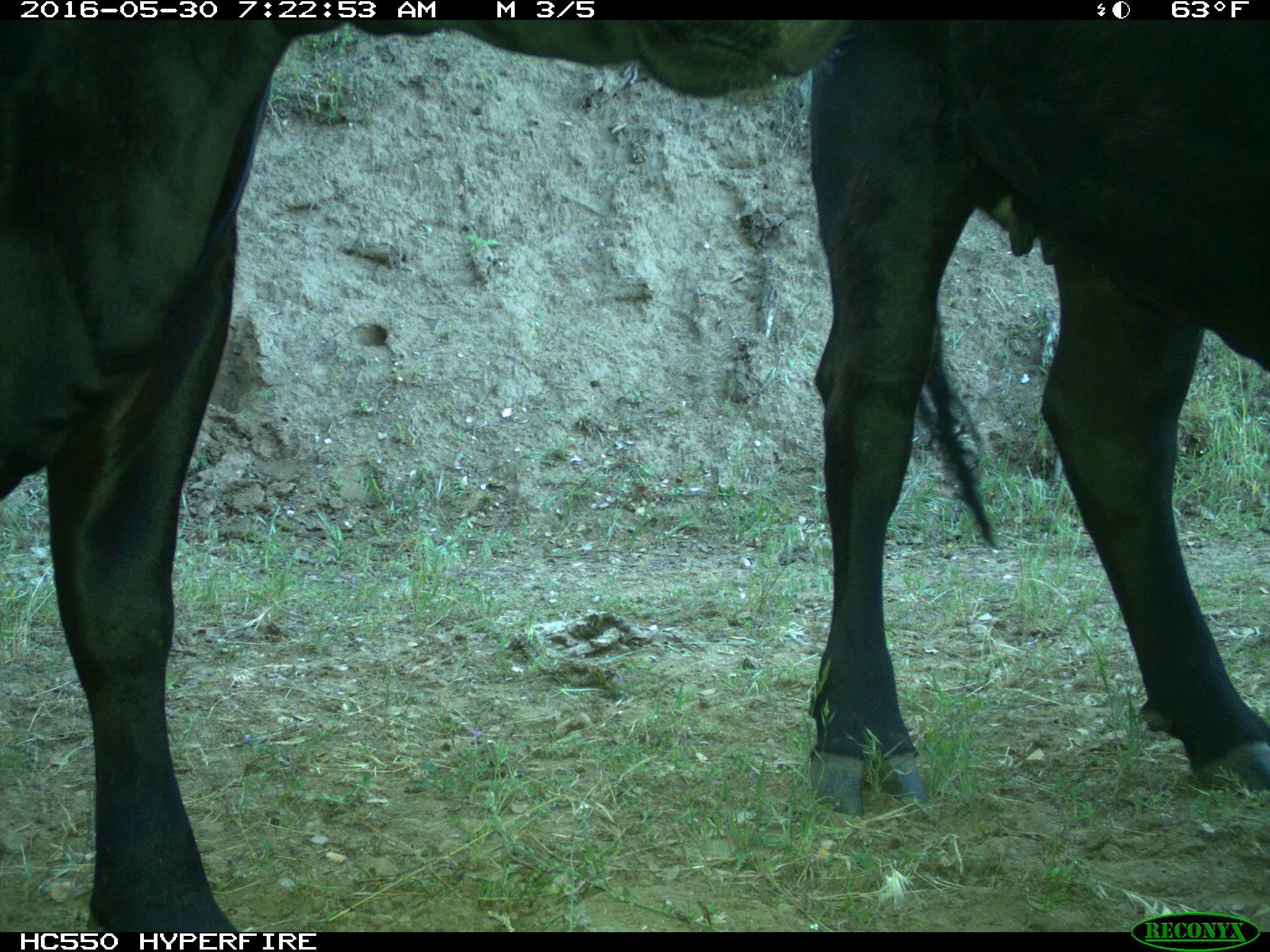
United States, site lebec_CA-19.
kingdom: Animalia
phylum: Chordata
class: Mammalia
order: Artiodactyla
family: Bovidae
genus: Bos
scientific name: Bos taurus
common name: domestic cow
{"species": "Bos taurus (domestic cow)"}